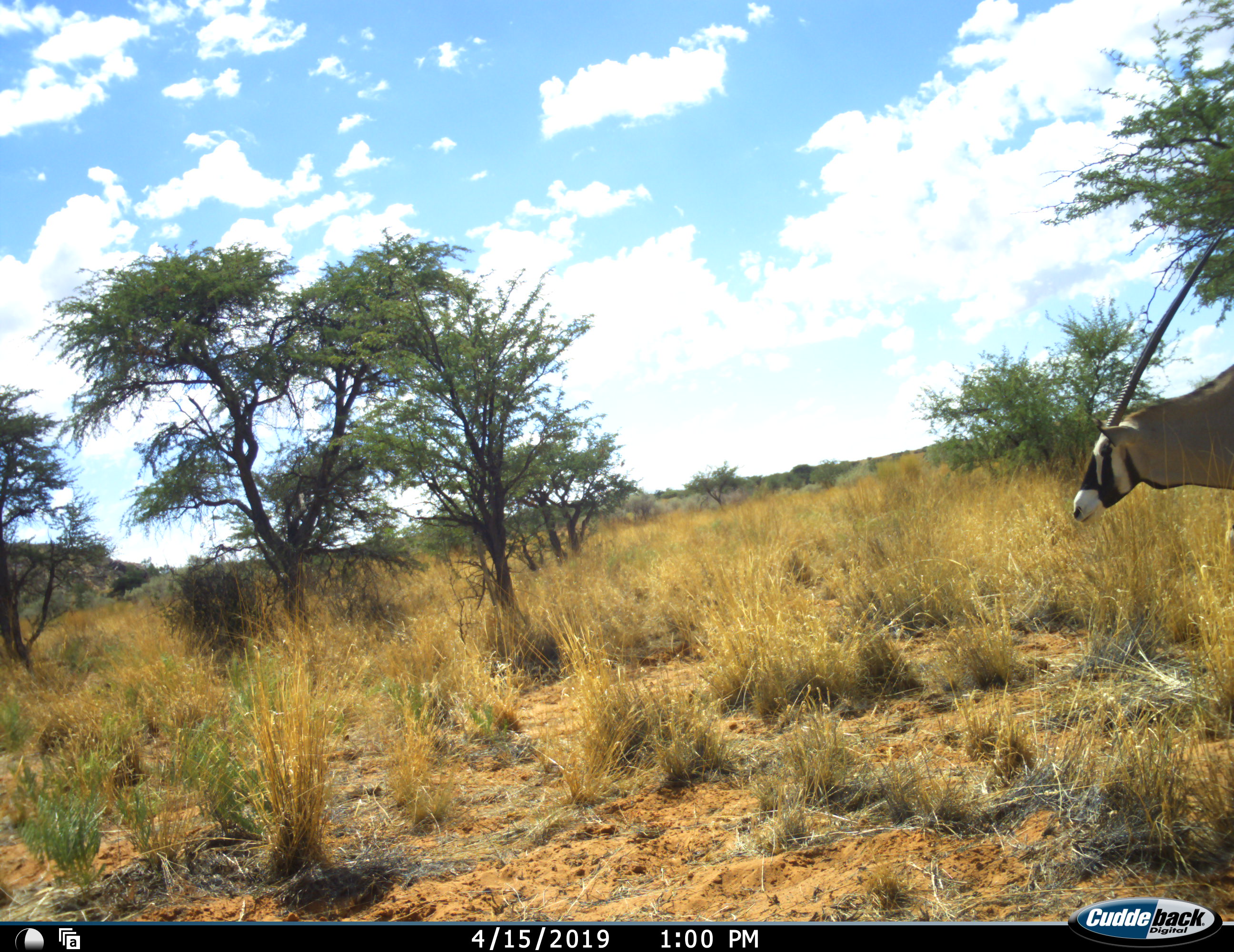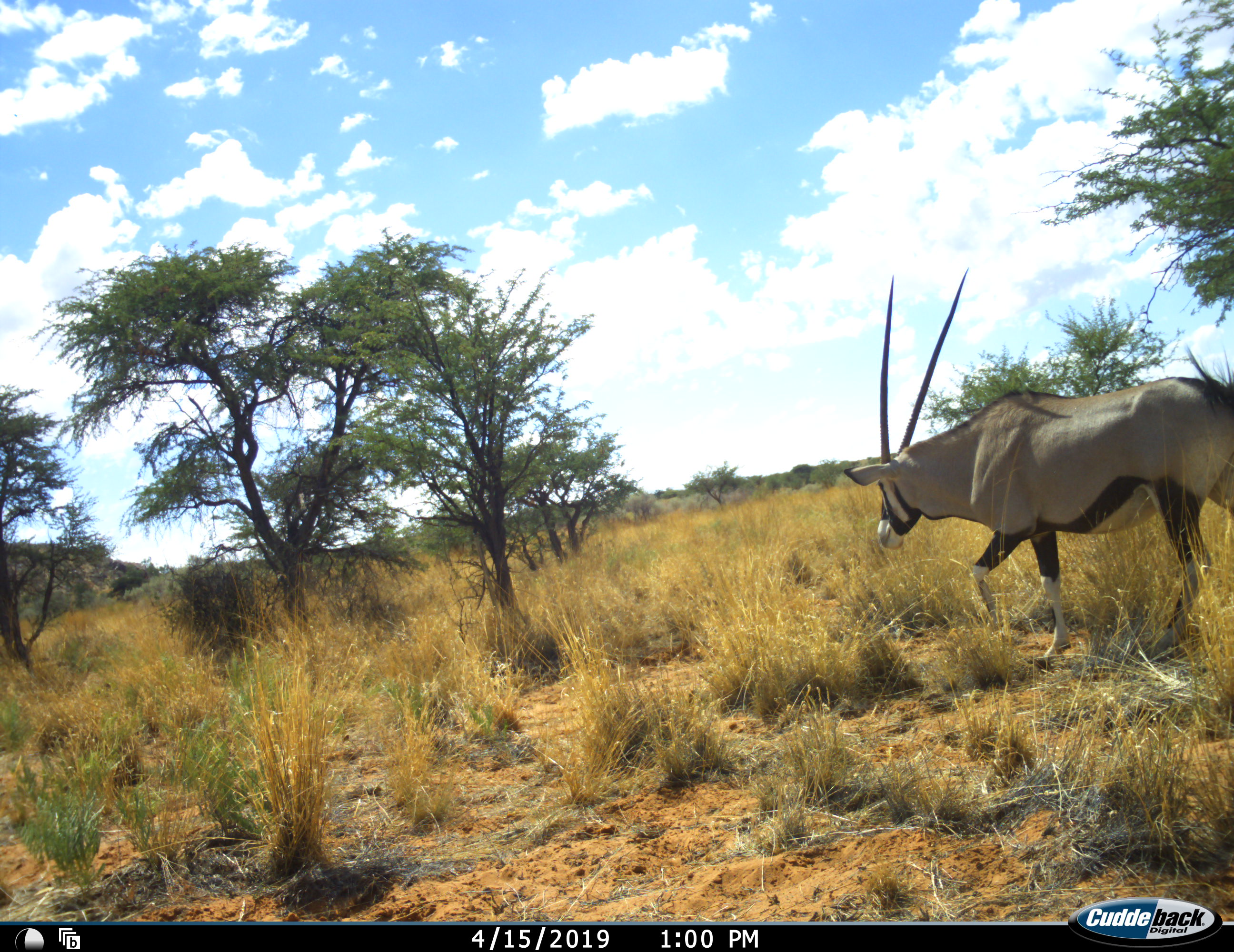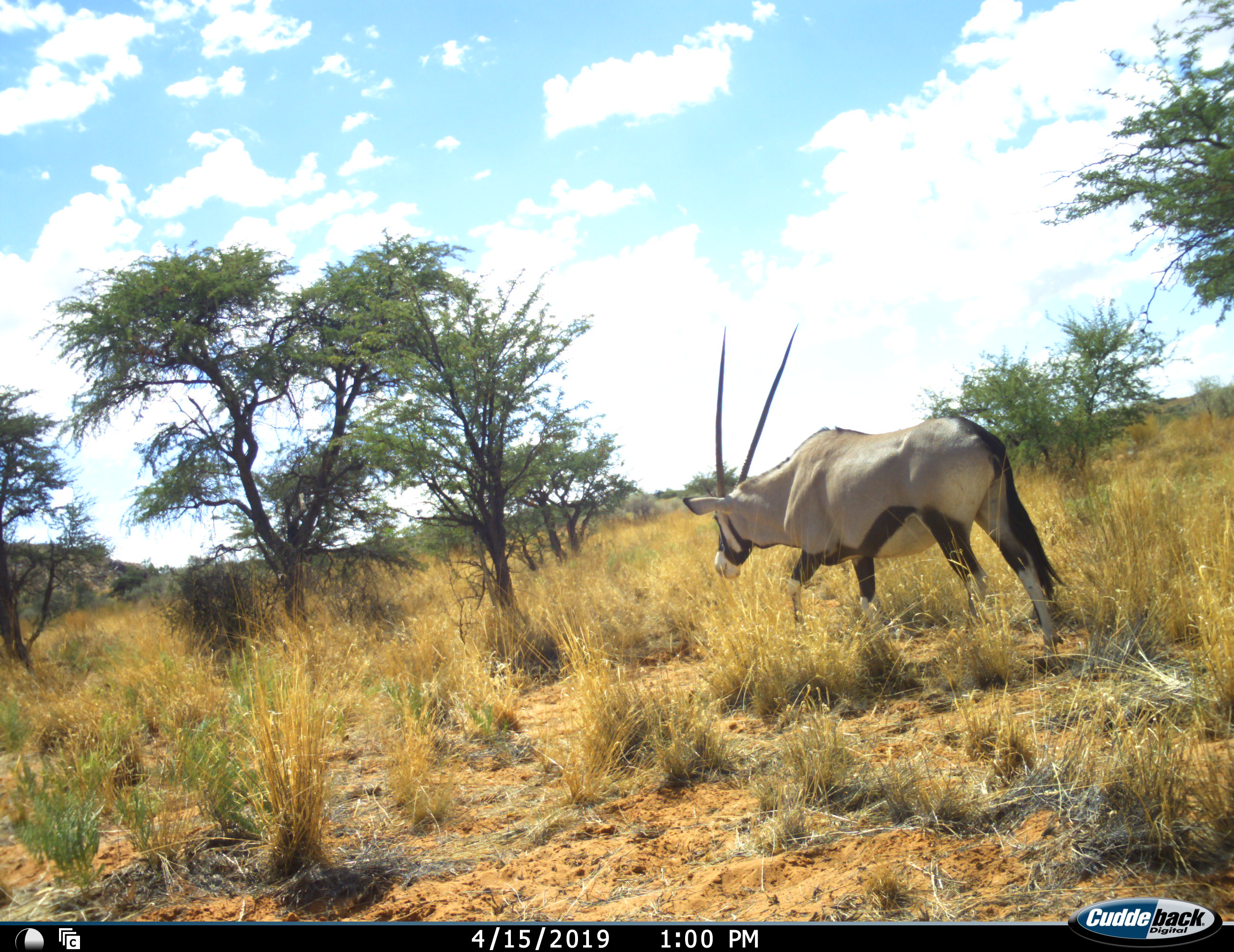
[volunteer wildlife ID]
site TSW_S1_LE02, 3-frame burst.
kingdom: Animalia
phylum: Chordata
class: Mammalia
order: Artiodactyla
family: Bovidae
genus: Oryx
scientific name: Oryx gazella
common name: gemsbok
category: oryx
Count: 1.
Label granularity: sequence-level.